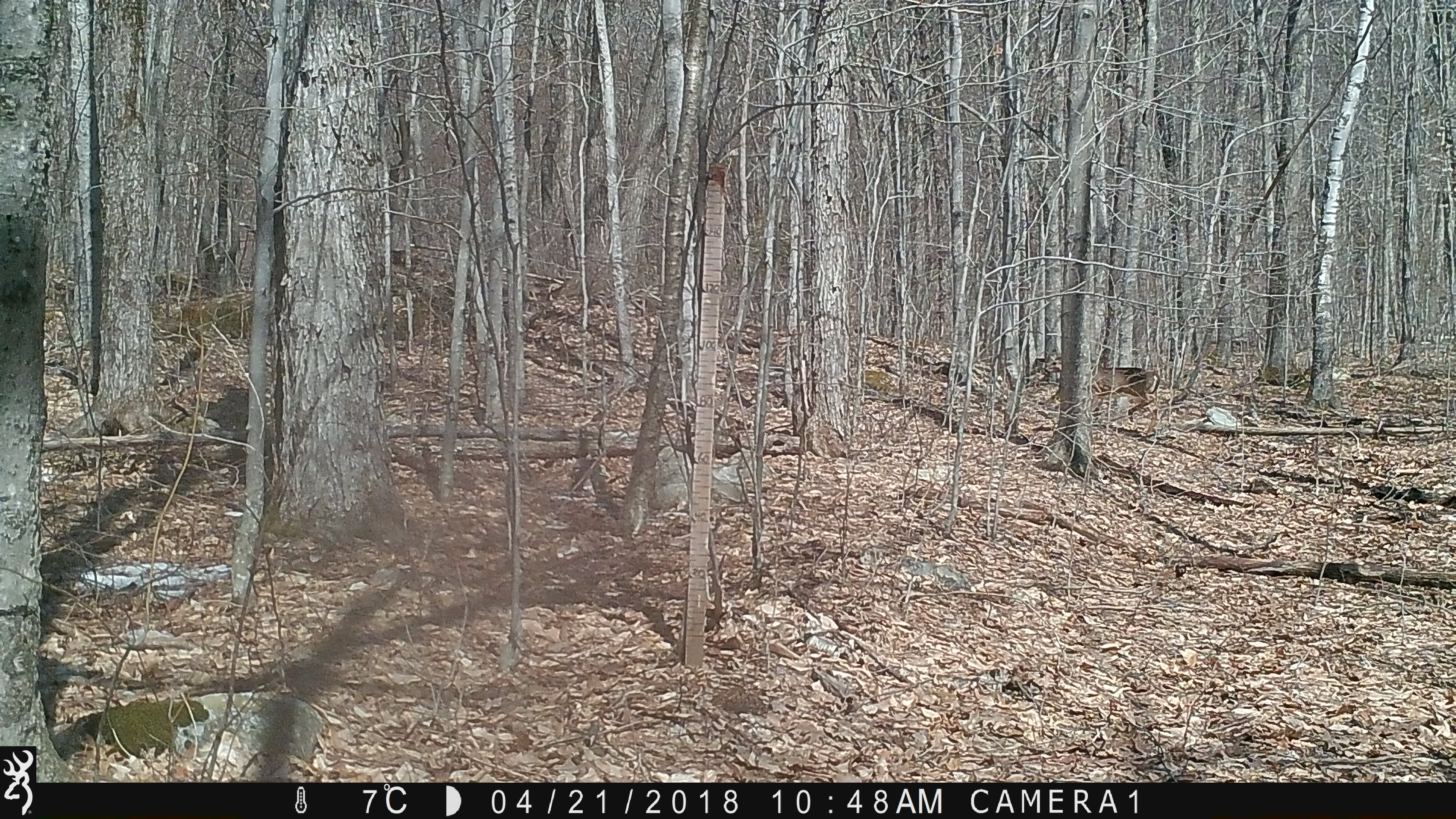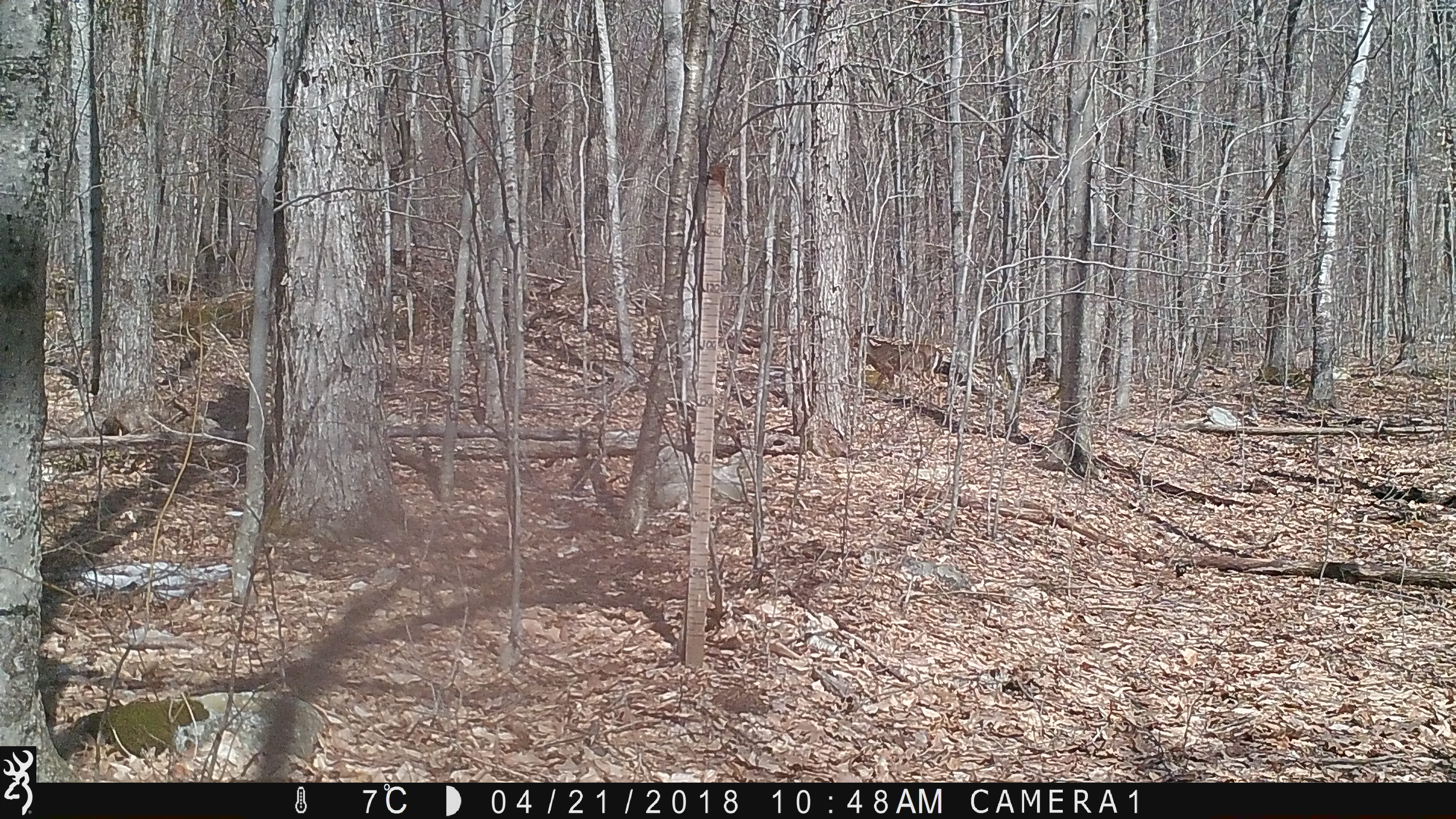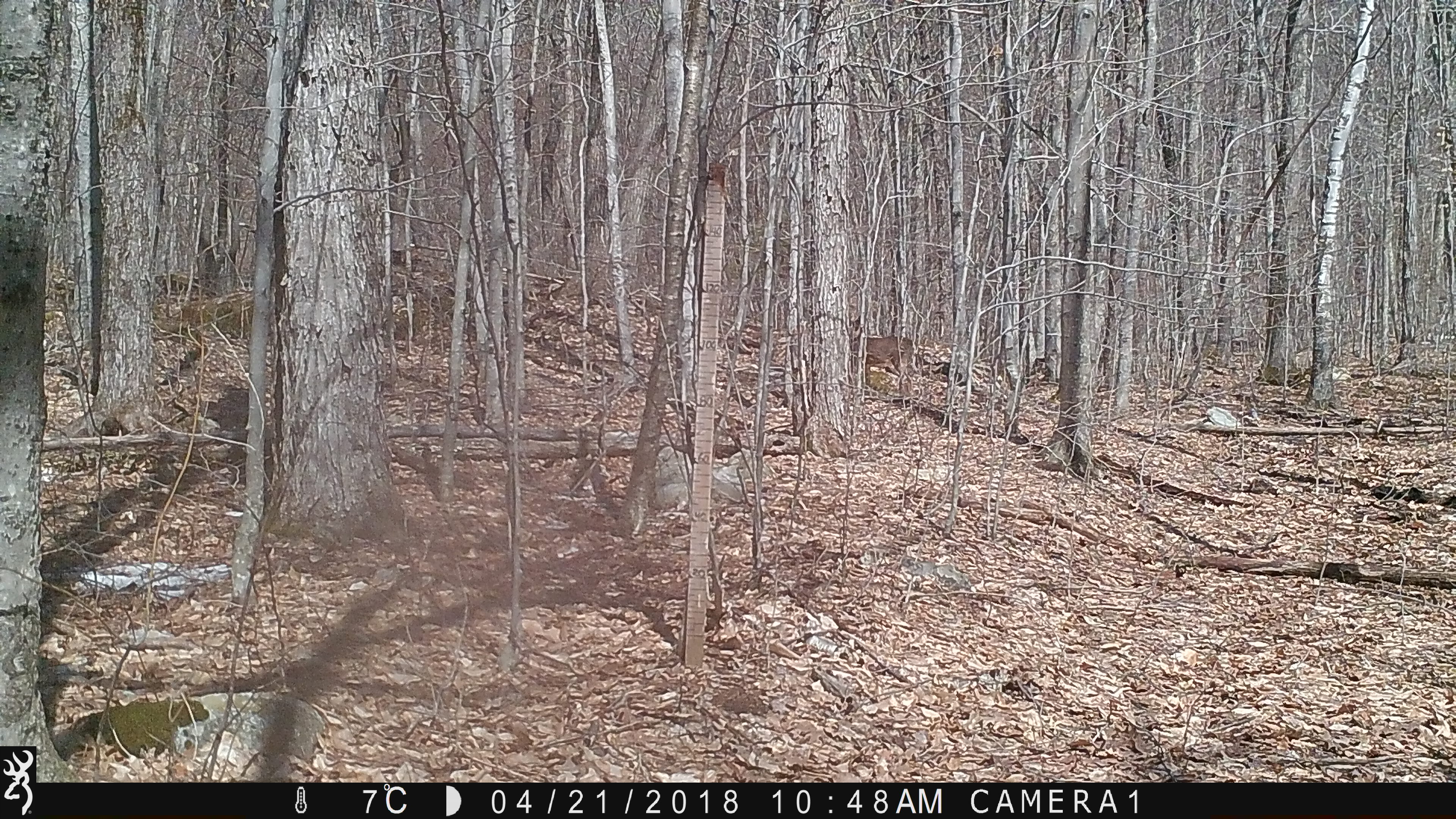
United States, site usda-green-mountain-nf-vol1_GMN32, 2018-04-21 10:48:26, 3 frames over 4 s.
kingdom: Animalia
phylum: Chordata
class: Mammalia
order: Artiodactyla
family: Cervidae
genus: Odocoileus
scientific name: Odocoileus virginianus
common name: white-tailed deer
White-tailed deer (Odocoileus virginianus).